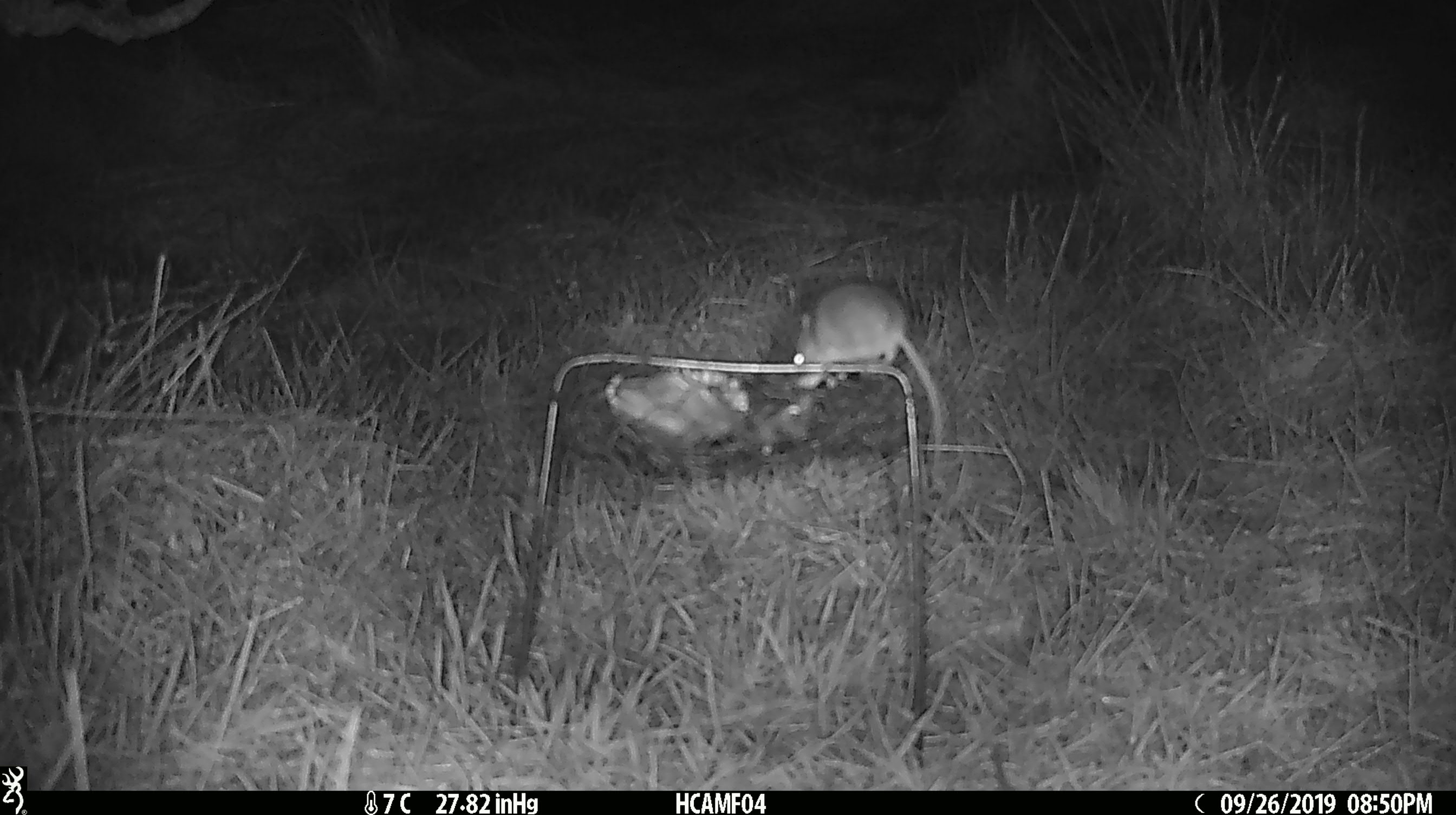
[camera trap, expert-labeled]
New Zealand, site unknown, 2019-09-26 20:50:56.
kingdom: Animalia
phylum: Chordata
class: Mammalia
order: Rodentia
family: Muridae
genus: Mus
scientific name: Mus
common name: mouse